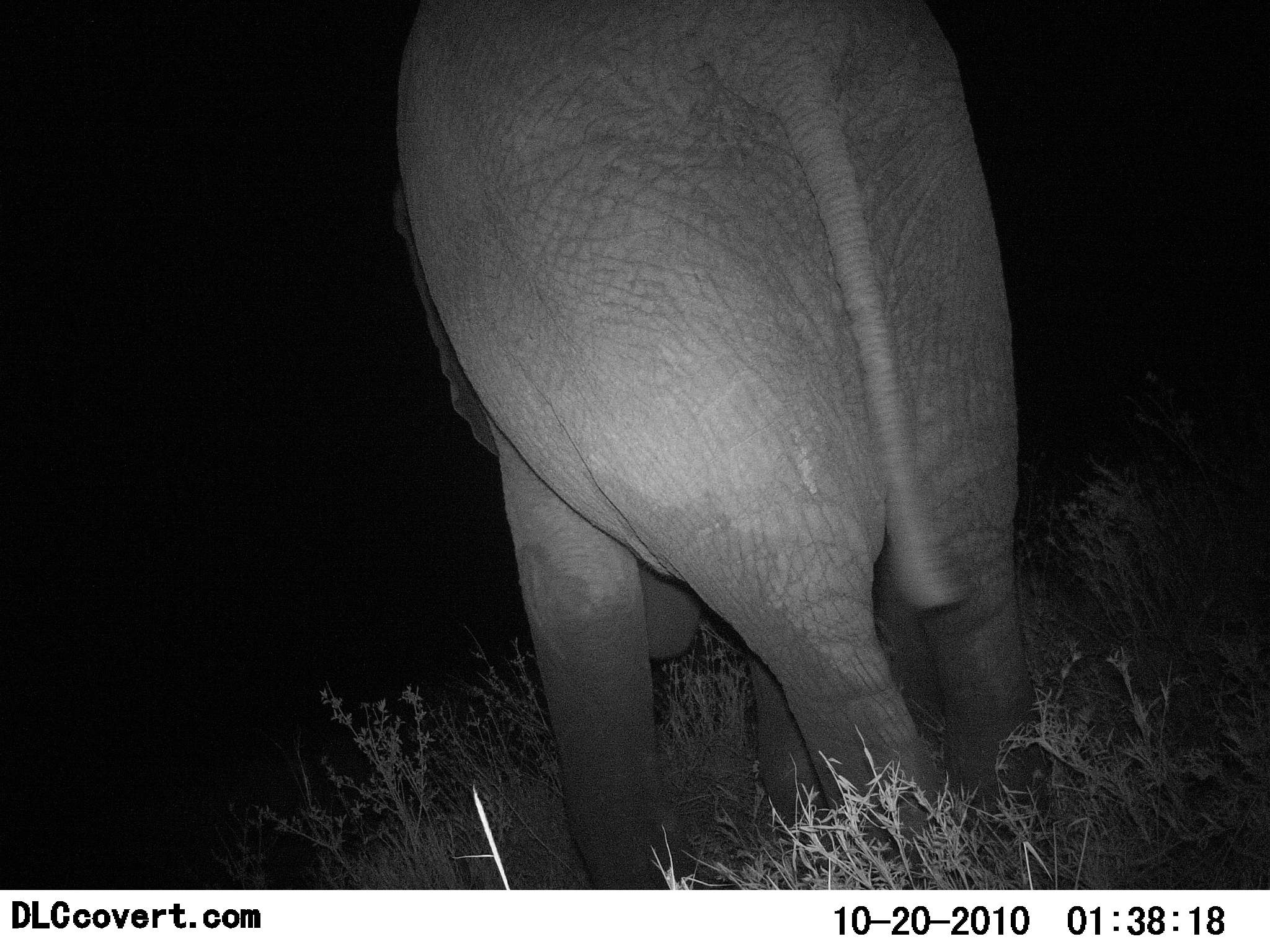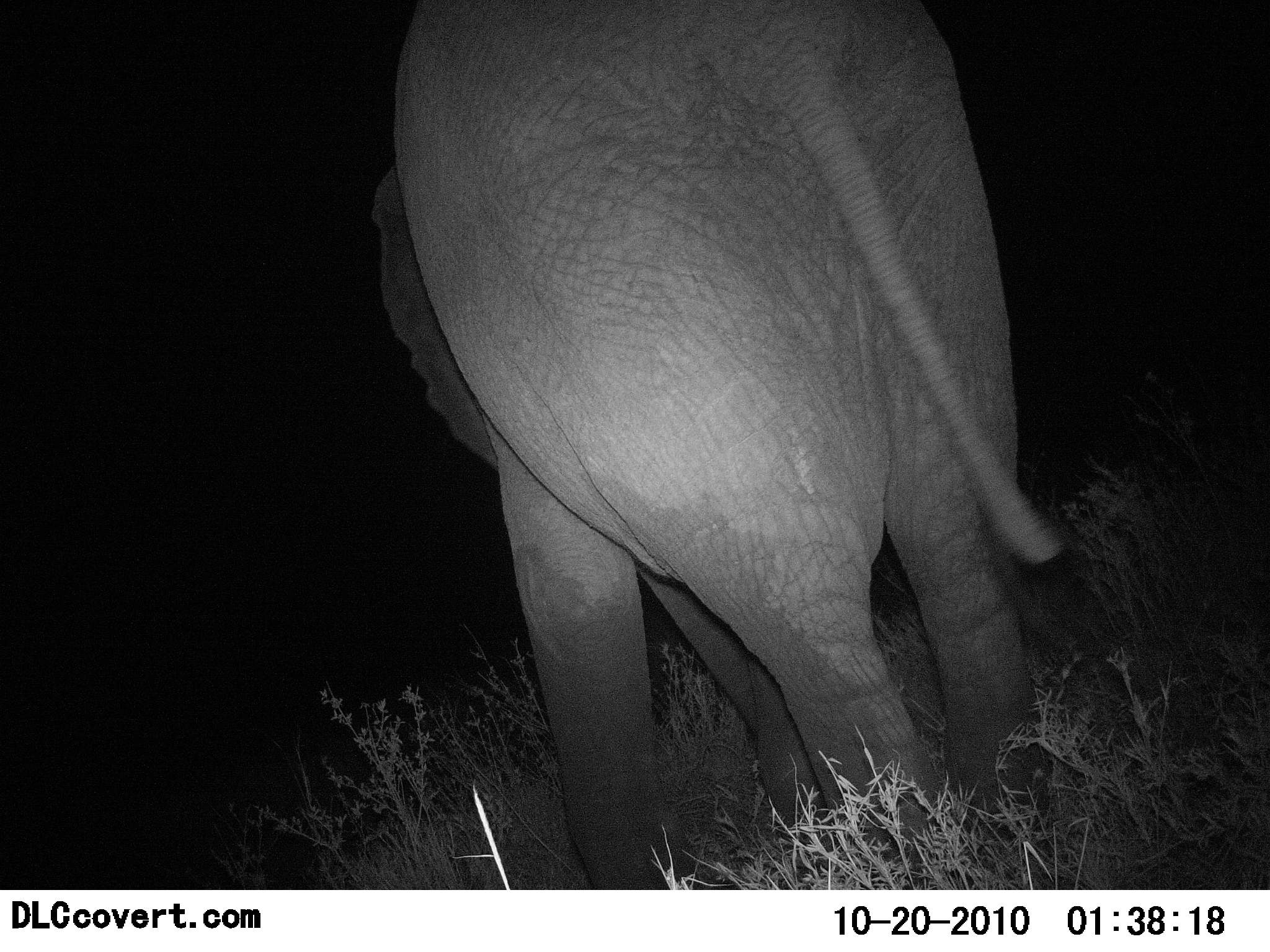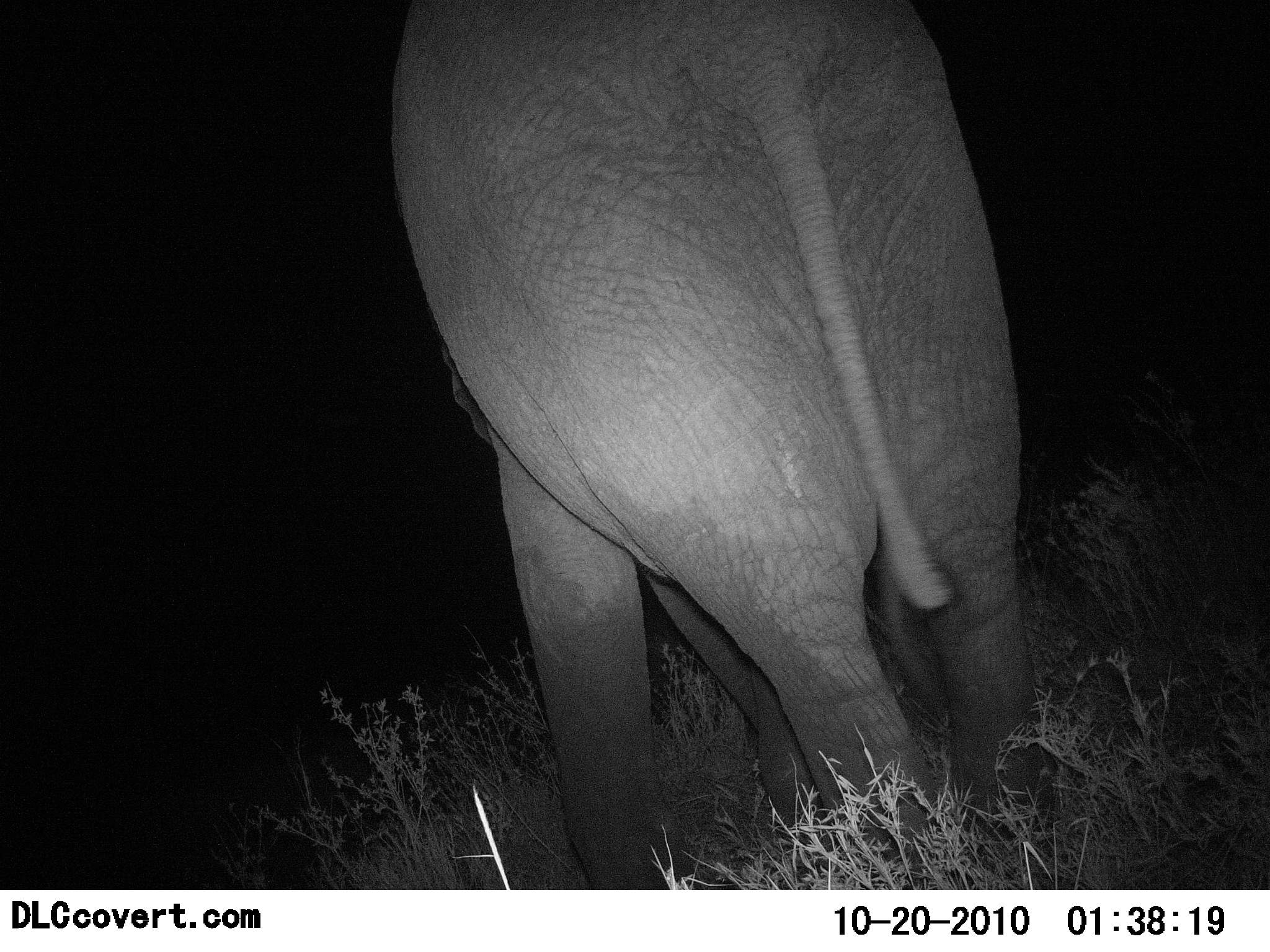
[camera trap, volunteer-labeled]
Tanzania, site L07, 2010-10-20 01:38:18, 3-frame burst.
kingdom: Animalia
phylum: Chordata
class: Mammalia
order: Proboscidea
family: Elephantidae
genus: Loxodonta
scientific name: Loxodonta africana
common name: african bush elephant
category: elephant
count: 1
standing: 67%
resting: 0%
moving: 20%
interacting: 0%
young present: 0%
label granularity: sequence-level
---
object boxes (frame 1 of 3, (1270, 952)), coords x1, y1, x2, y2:
animal: 389, 2, 1055, 892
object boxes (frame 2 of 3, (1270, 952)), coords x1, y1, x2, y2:
animal: 370, 0, 1067, 891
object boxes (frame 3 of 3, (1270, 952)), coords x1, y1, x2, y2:
animal: 388, 0, 1054, 889